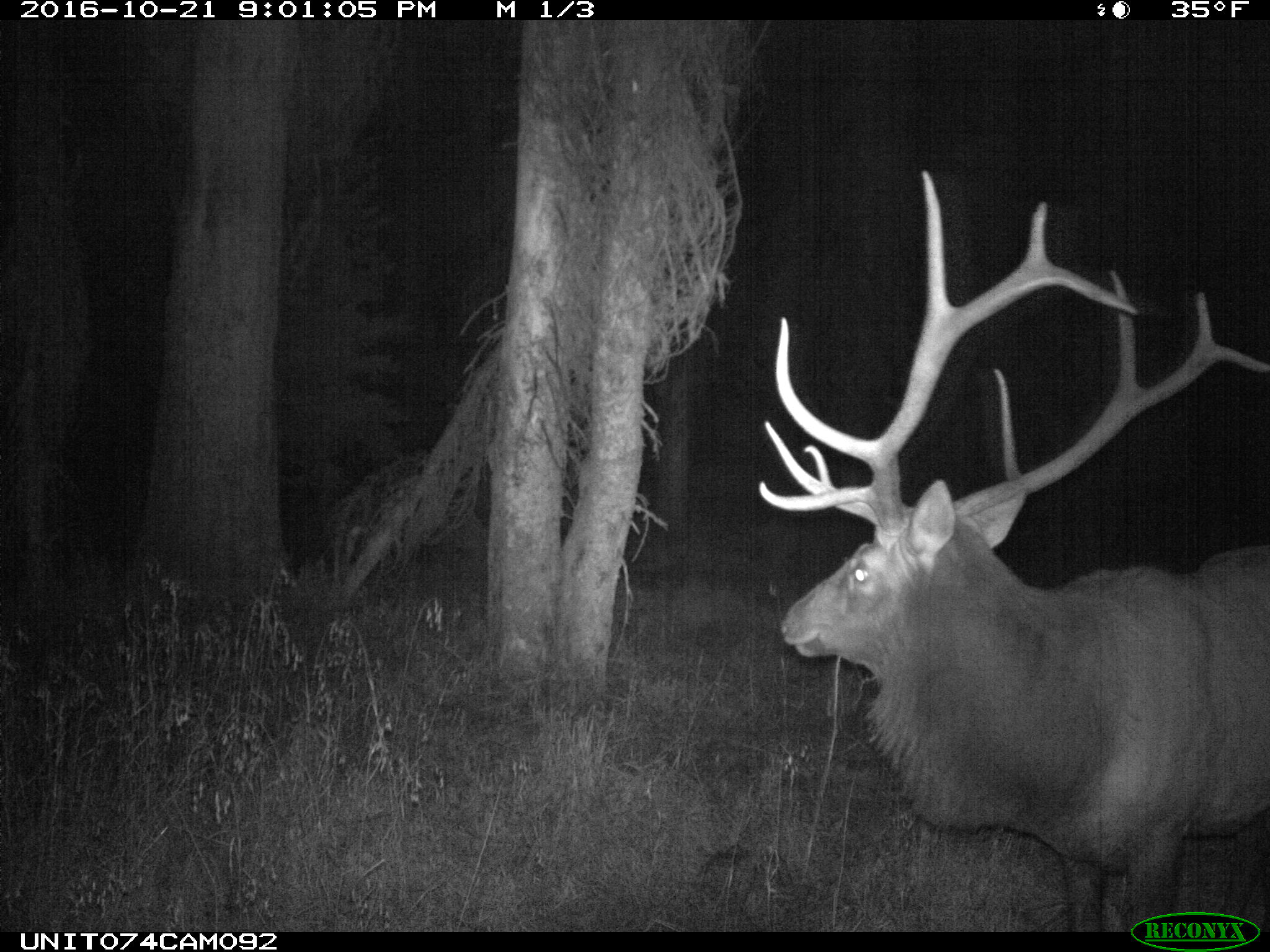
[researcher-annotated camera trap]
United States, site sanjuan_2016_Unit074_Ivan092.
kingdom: Animalia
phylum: Chordata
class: Mammalia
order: Artiodactyla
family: Cervidae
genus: Cervus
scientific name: Cervus elaphus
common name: red deer